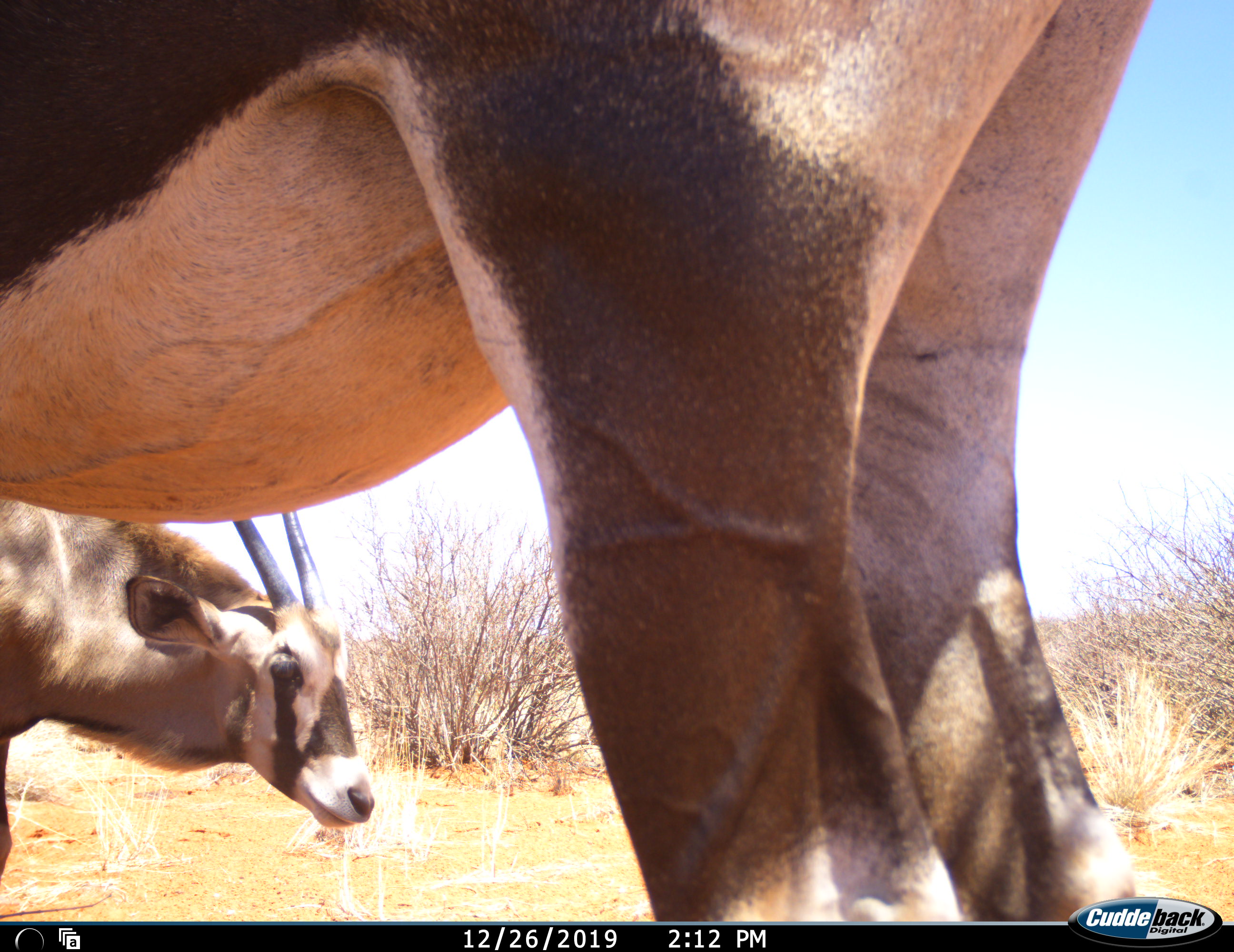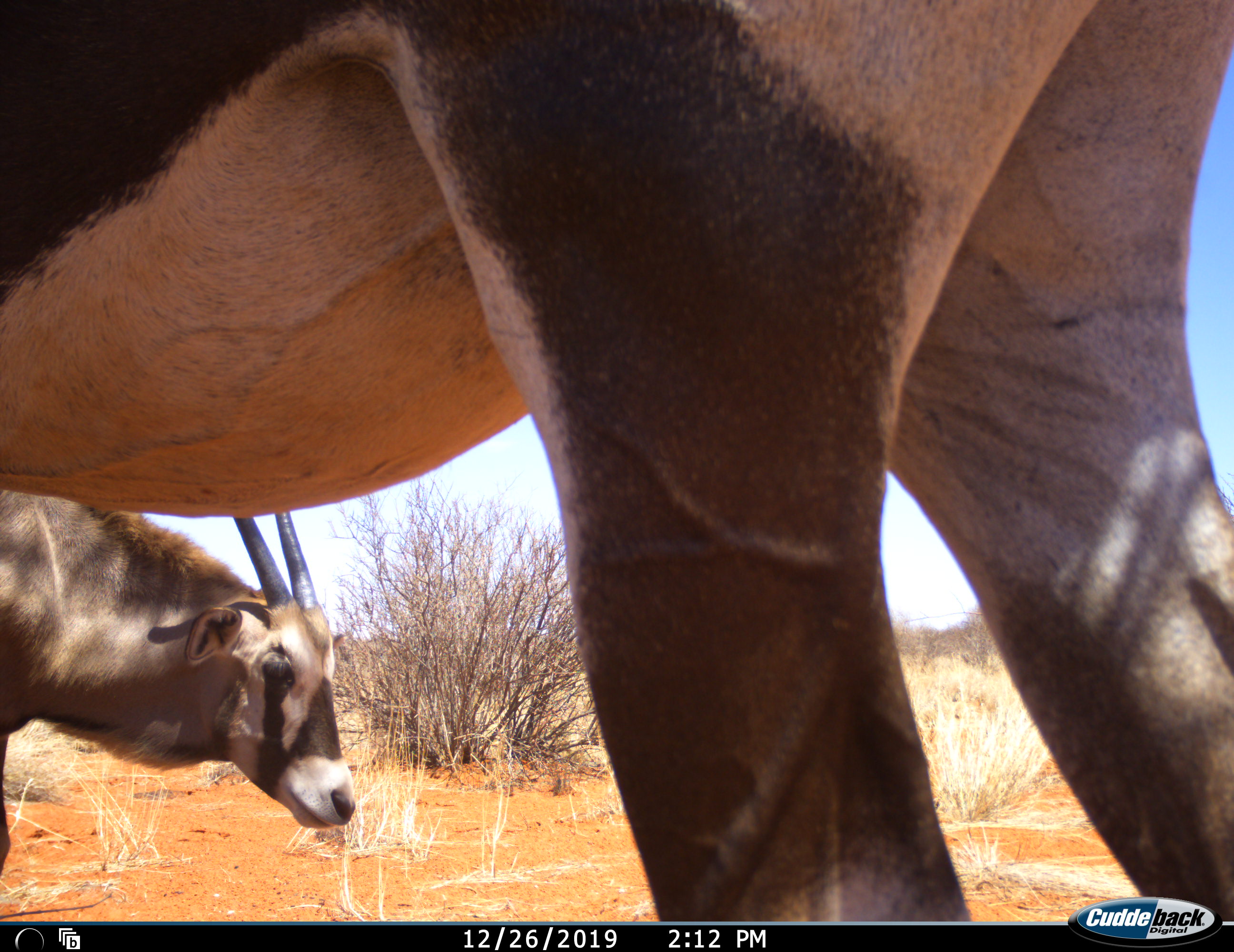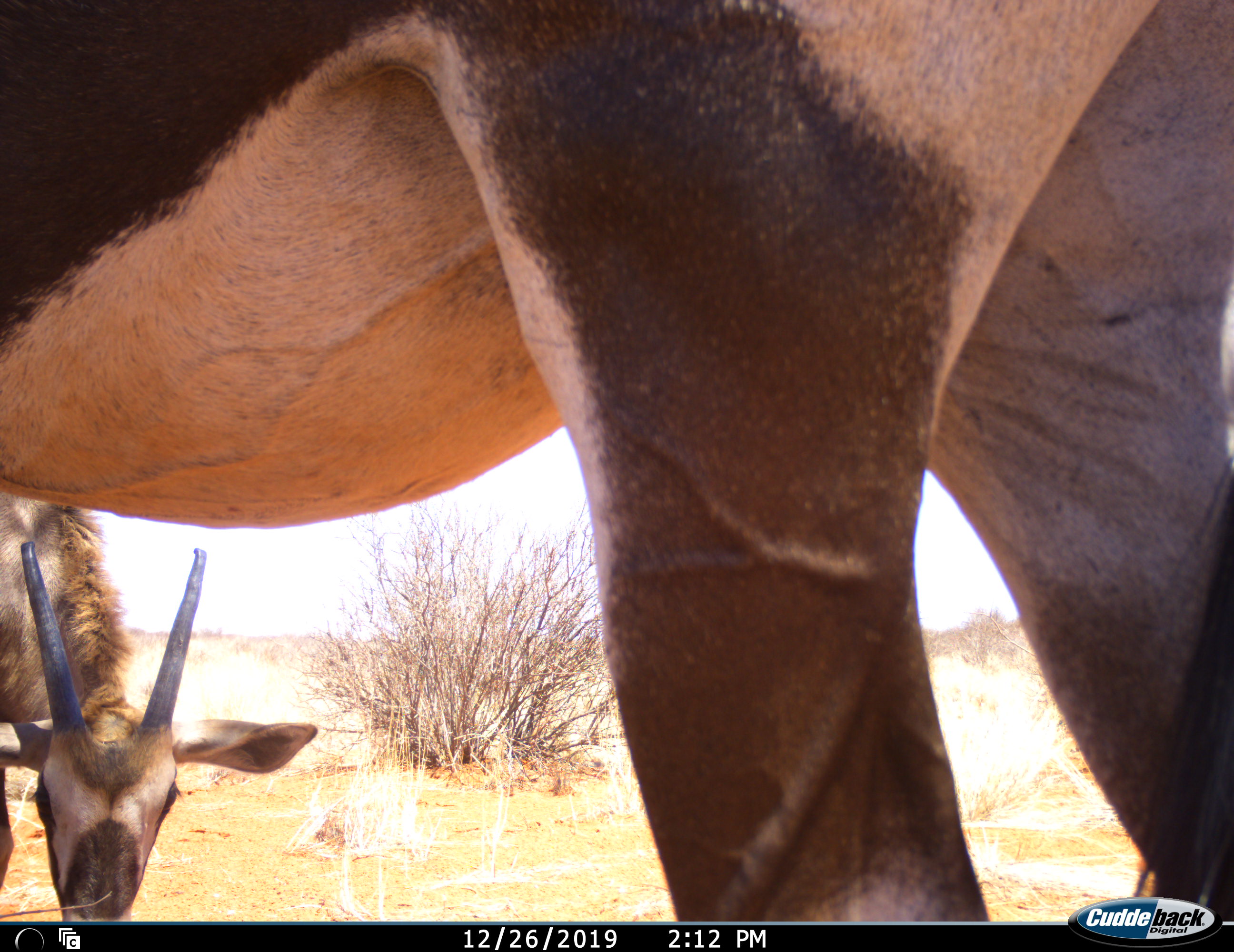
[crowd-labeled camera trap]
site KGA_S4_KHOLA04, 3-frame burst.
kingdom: Animalia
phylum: Chordata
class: Mammalia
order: Artiodactyla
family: Bovidae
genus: Oryx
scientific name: Oryx gazella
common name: gemsbok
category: oryx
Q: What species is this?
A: Oryx (gemsbok) (Oryx gazella).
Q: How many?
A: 2.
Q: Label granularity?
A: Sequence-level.